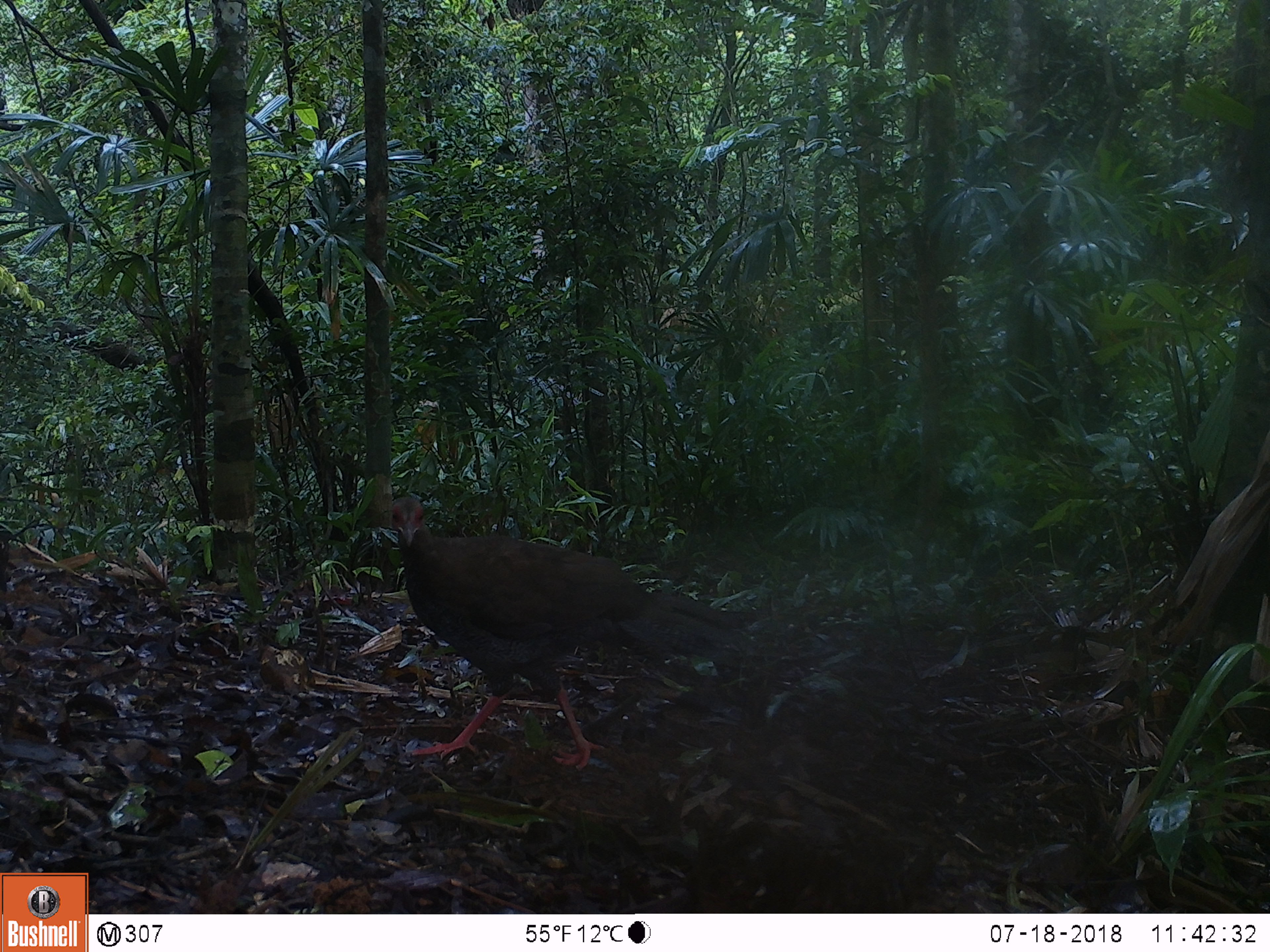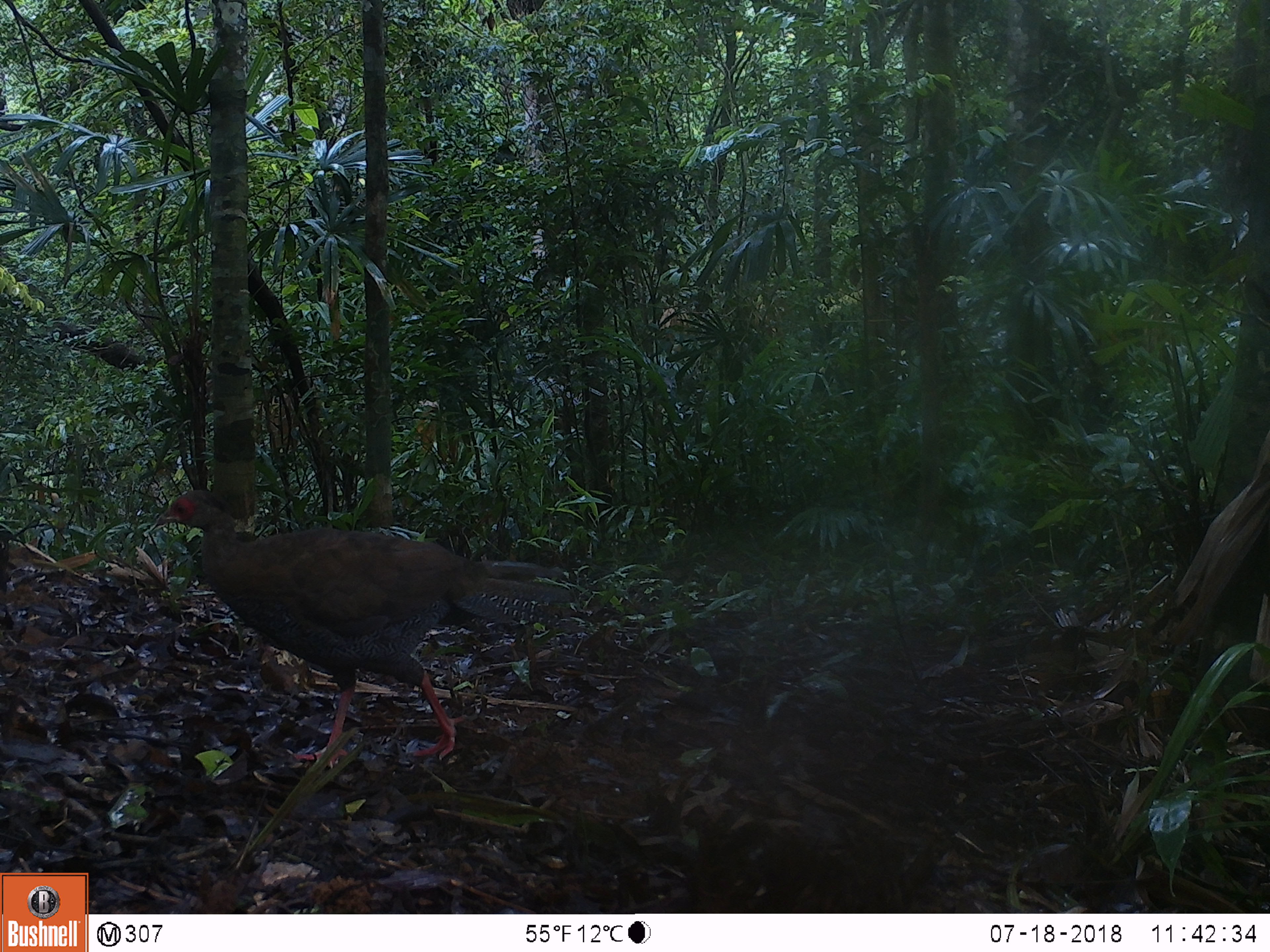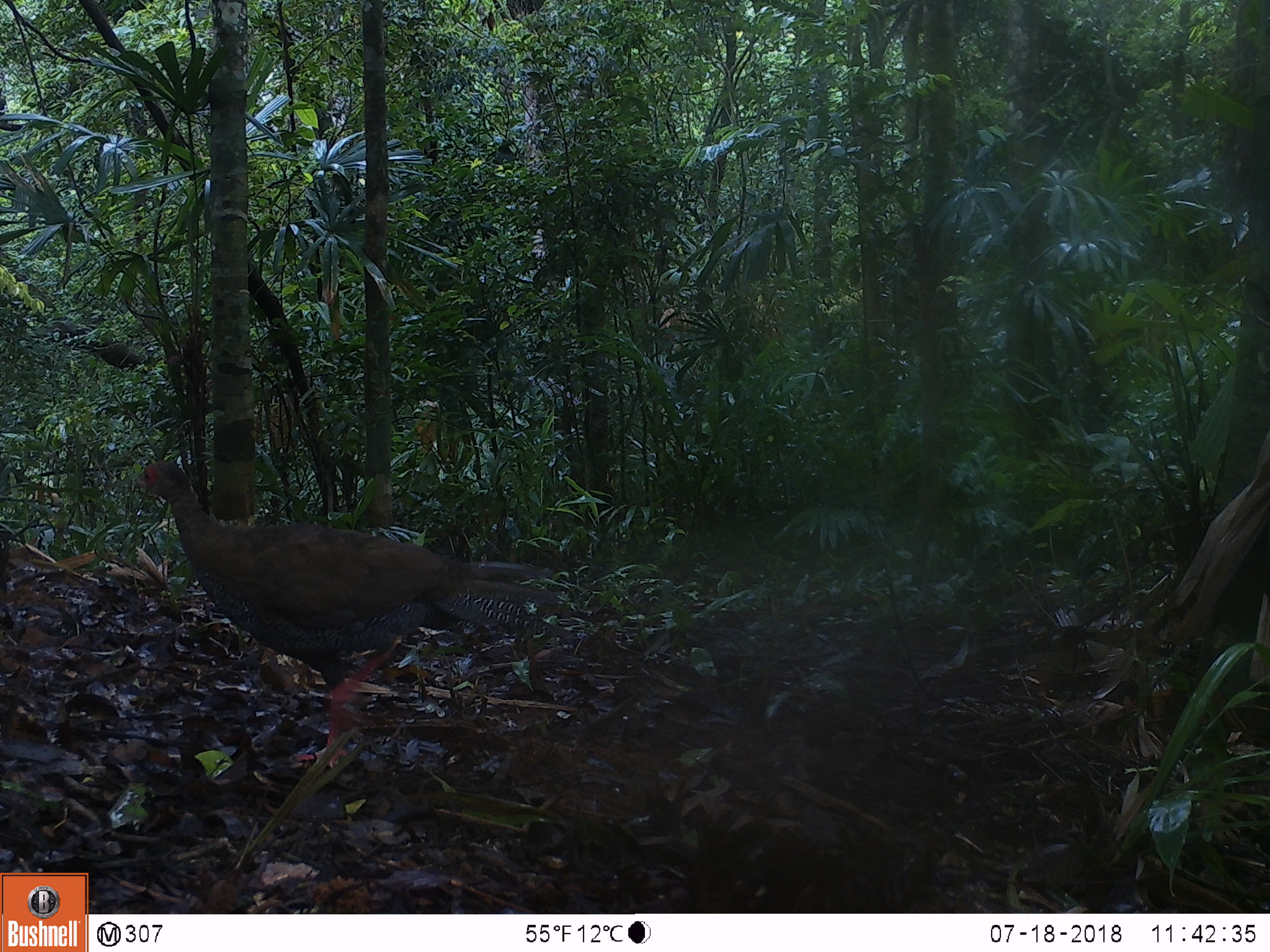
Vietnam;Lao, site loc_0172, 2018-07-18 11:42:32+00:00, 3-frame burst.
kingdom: Animalia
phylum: Chordata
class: Aves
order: Galliformes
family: Phasianidae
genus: Lophura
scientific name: Lophura nycthemera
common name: silver pheasant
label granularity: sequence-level